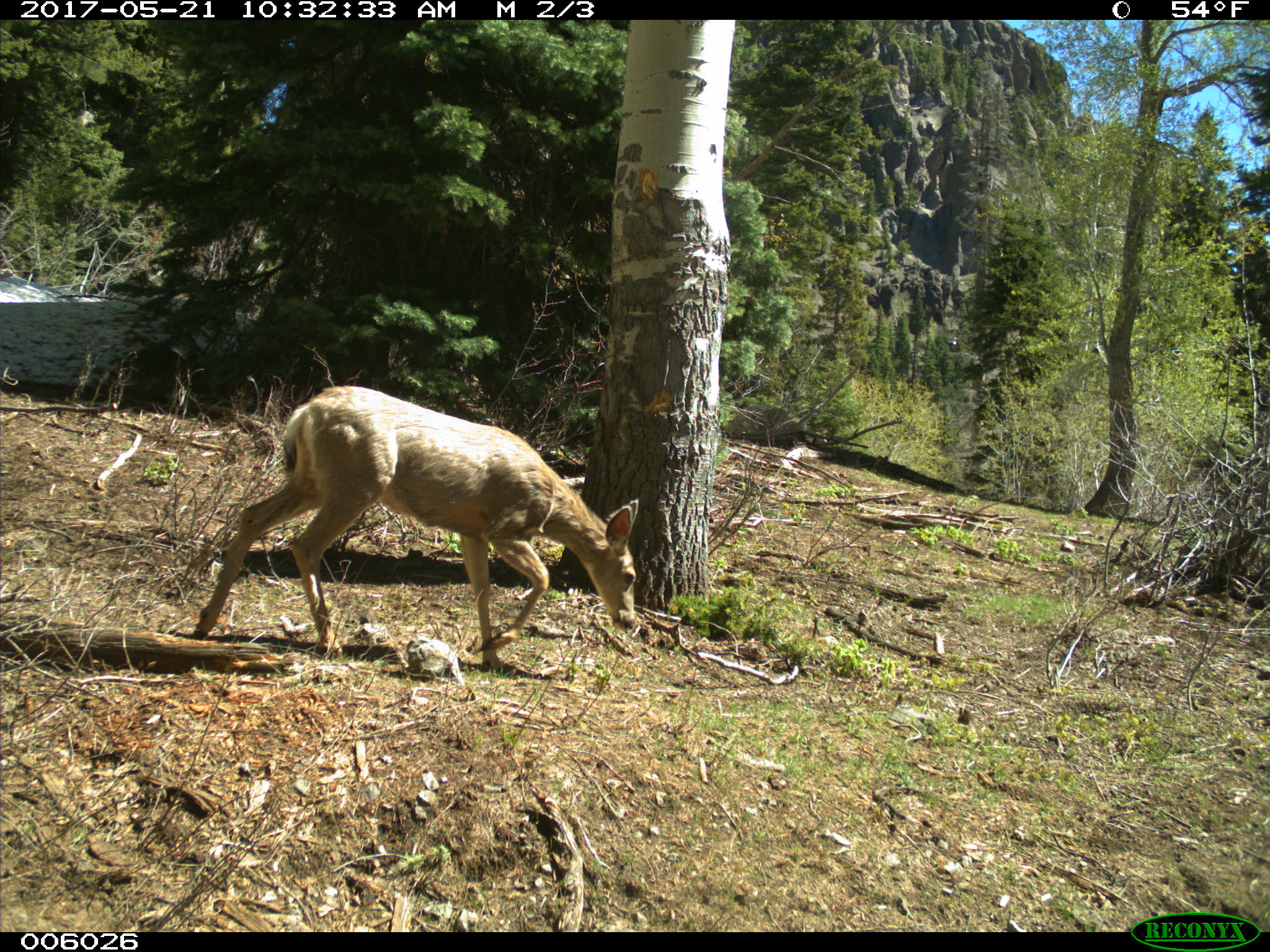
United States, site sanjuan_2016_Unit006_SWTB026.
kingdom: Animalia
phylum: Chordata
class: Mammalia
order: Artiodactyla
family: Cervidae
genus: Odocoileus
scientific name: Odocoileus hemionus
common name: mule deer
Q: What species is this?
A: Odocoileus hemionus (mule deer).